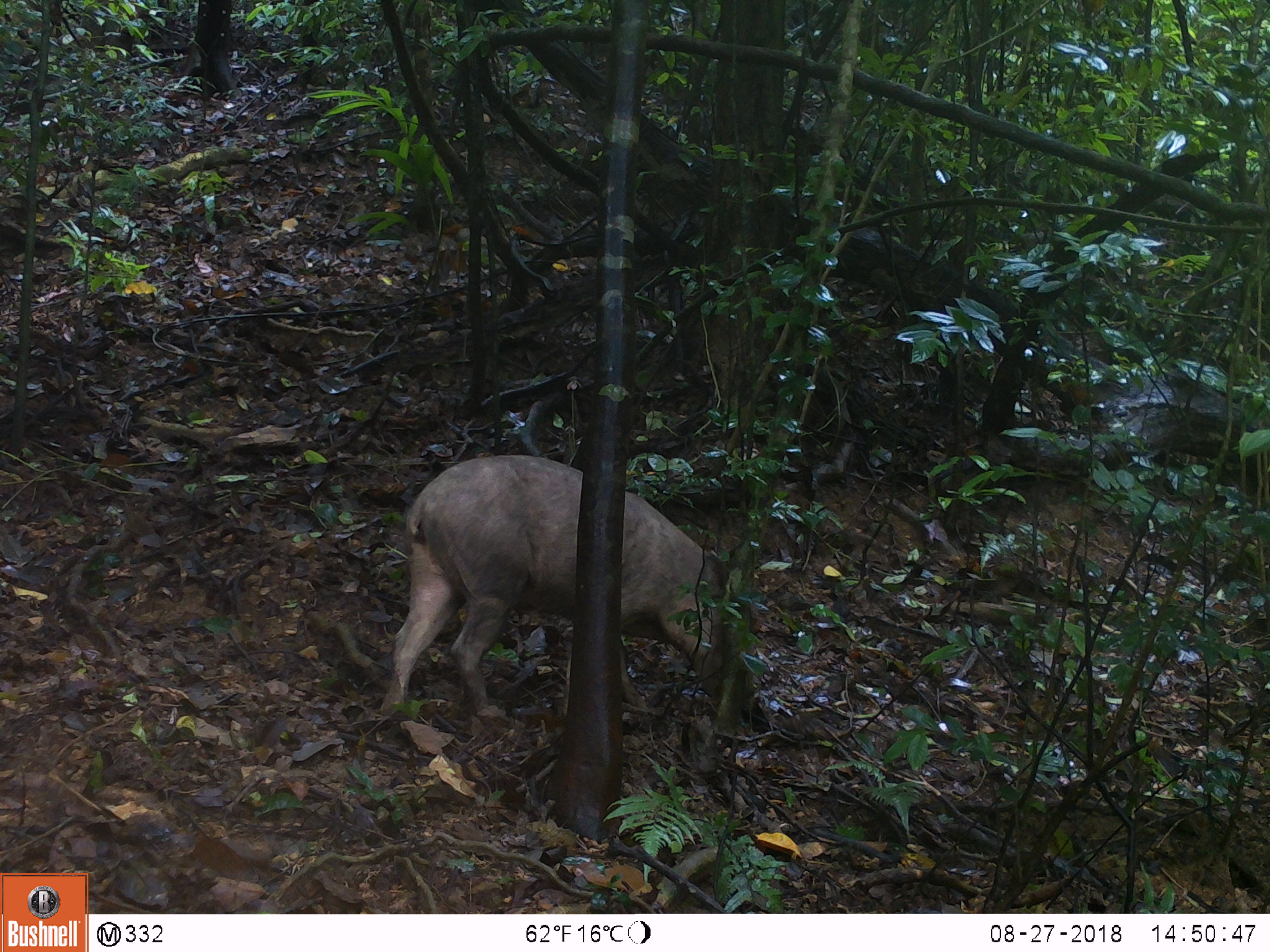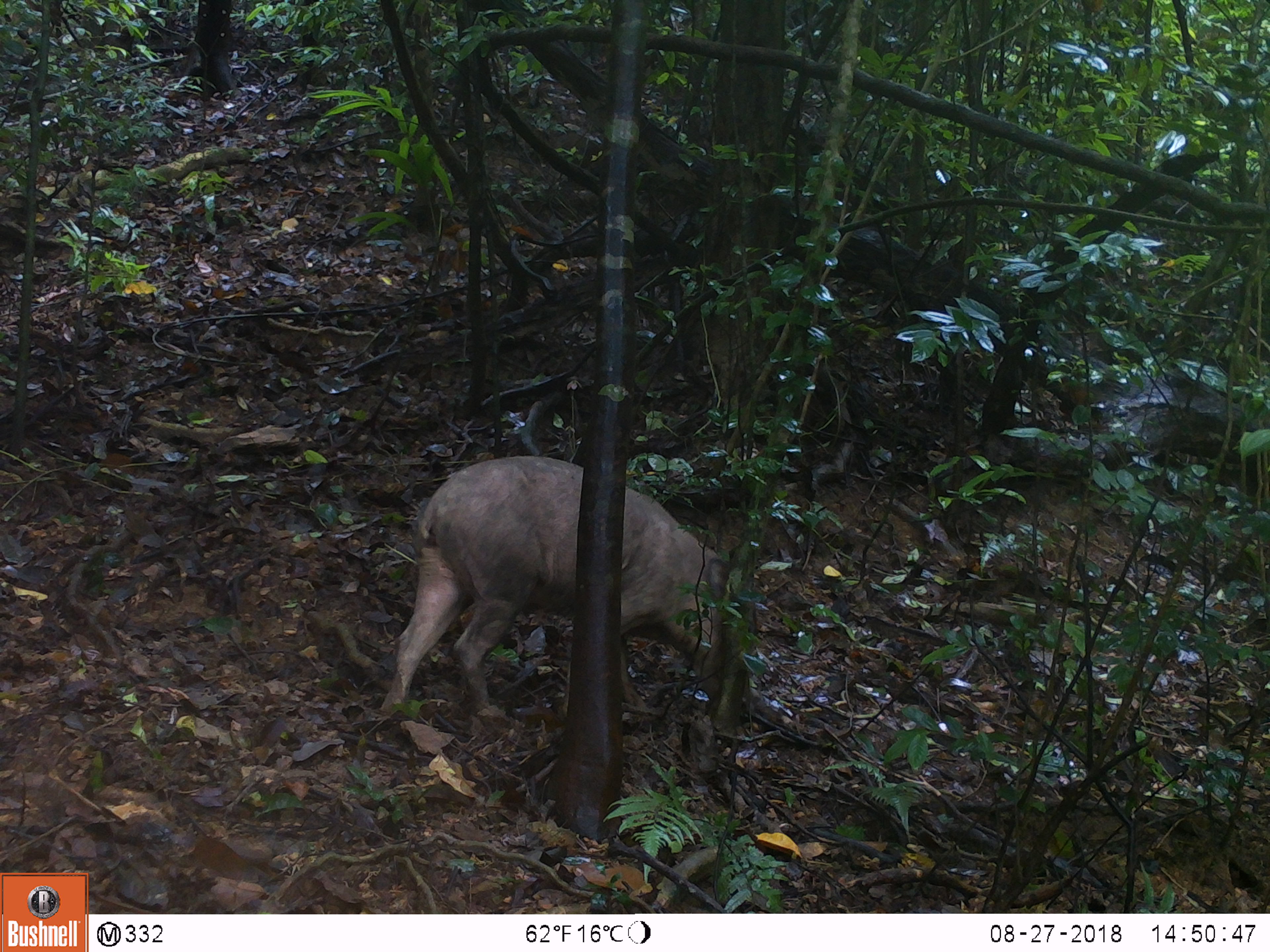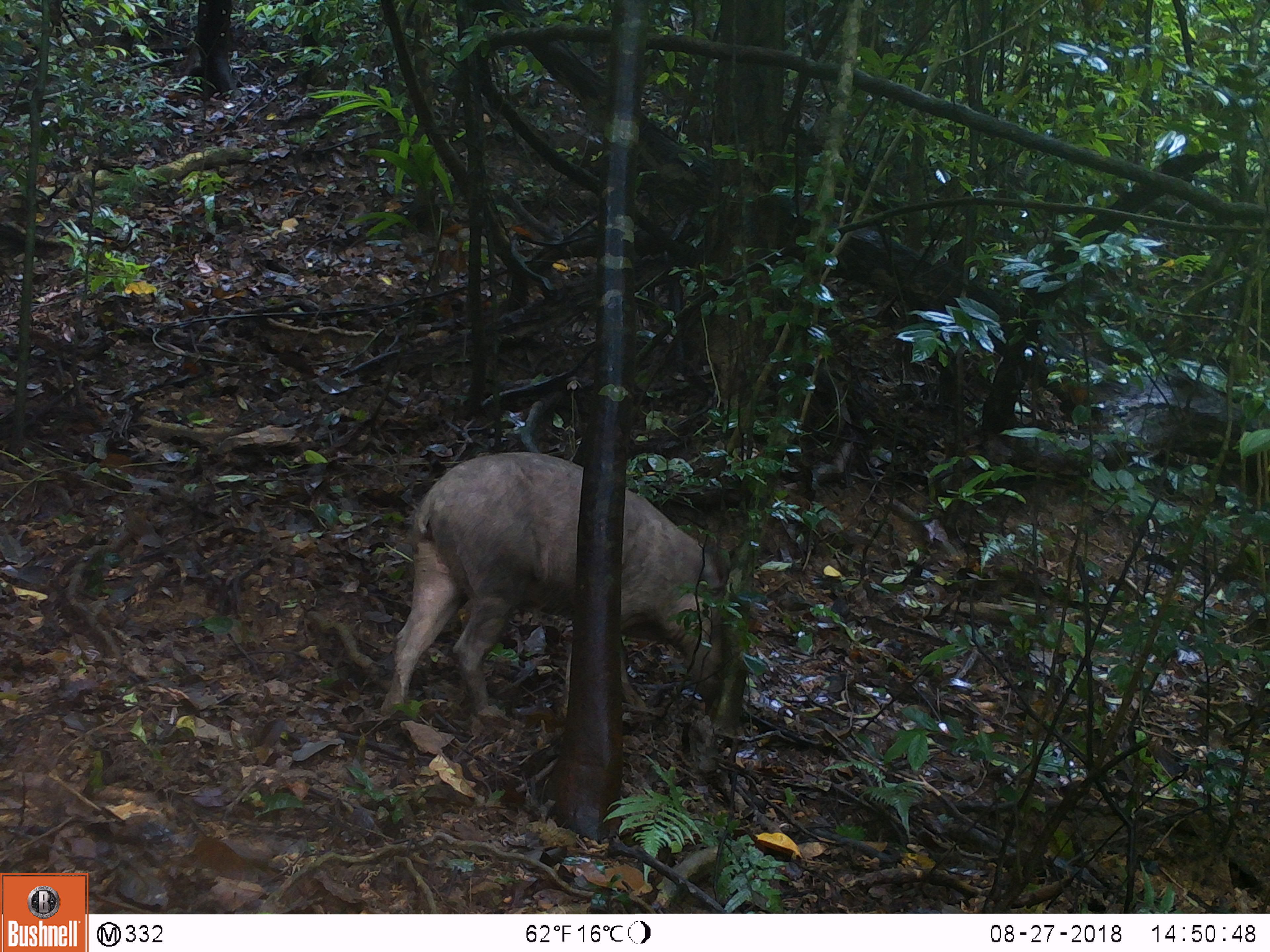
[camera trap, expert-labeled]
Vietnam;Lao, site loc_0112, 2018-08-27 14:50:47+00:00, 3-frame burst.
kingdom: Animalia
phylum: Chordata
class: Mammalia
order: Artiodactyla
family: Suidae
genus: Sus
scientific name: Sus scrofa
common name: eurasian wild pig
Eurasian wild pig (Sus scrofa). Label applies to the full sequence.